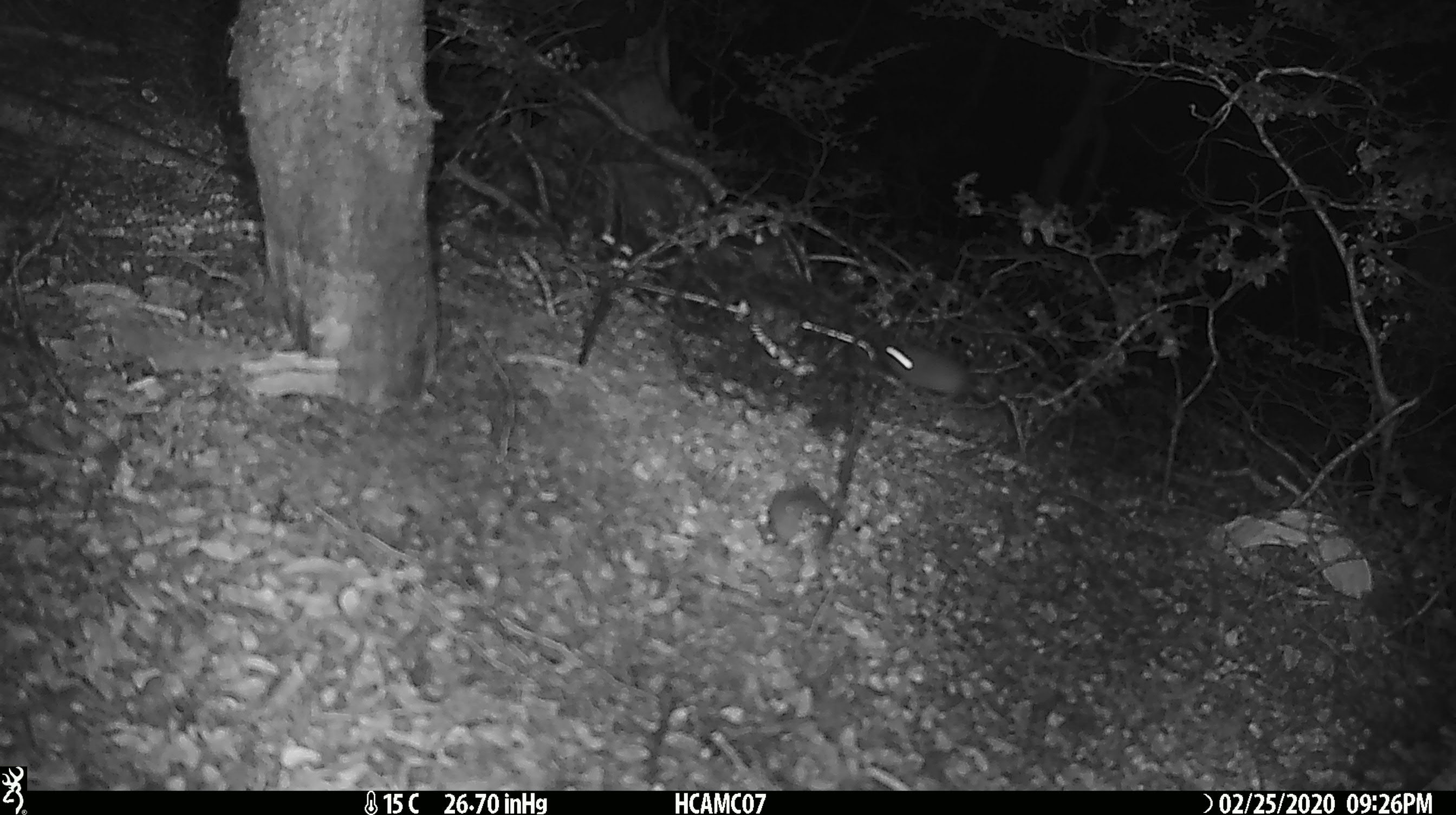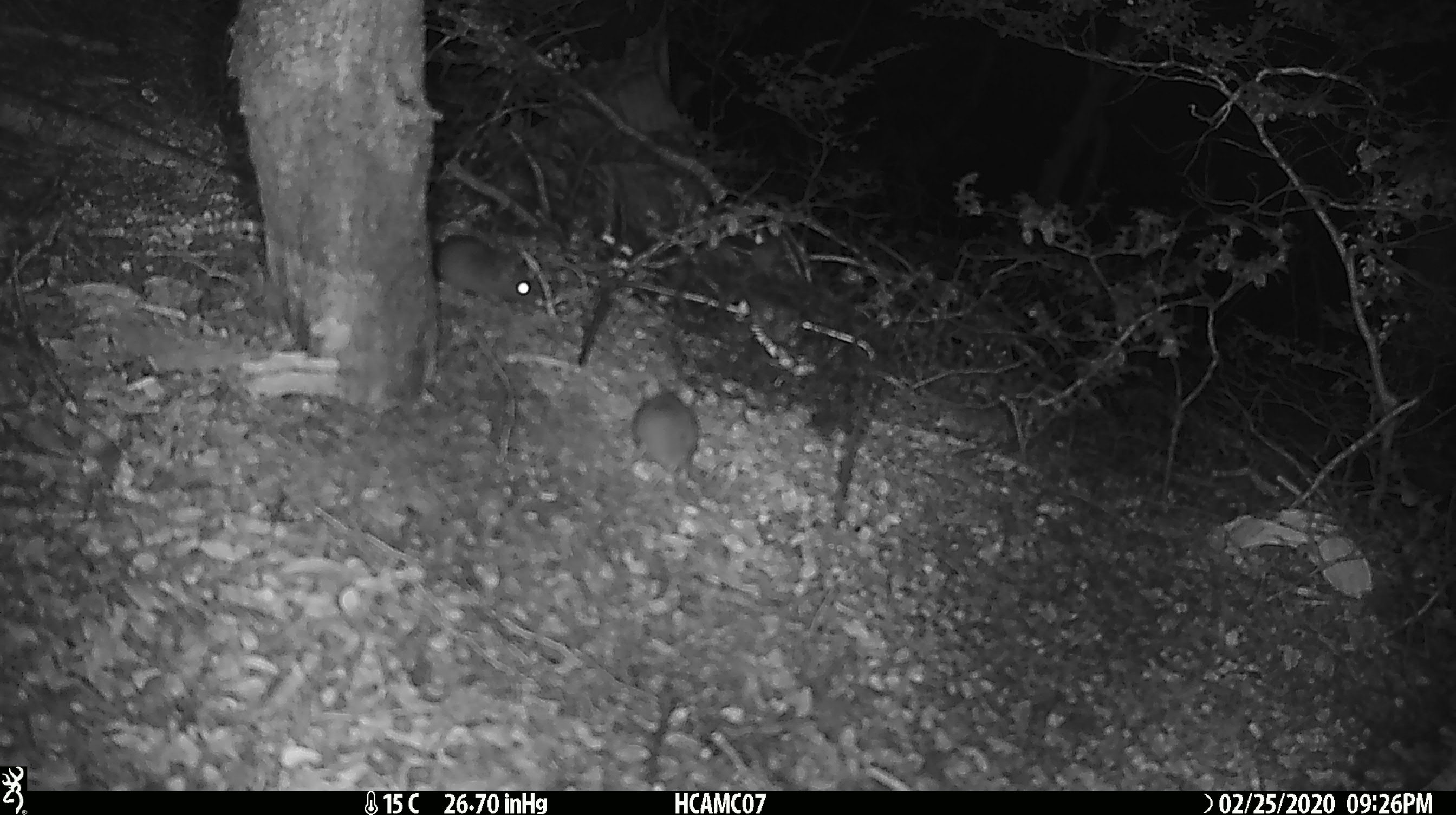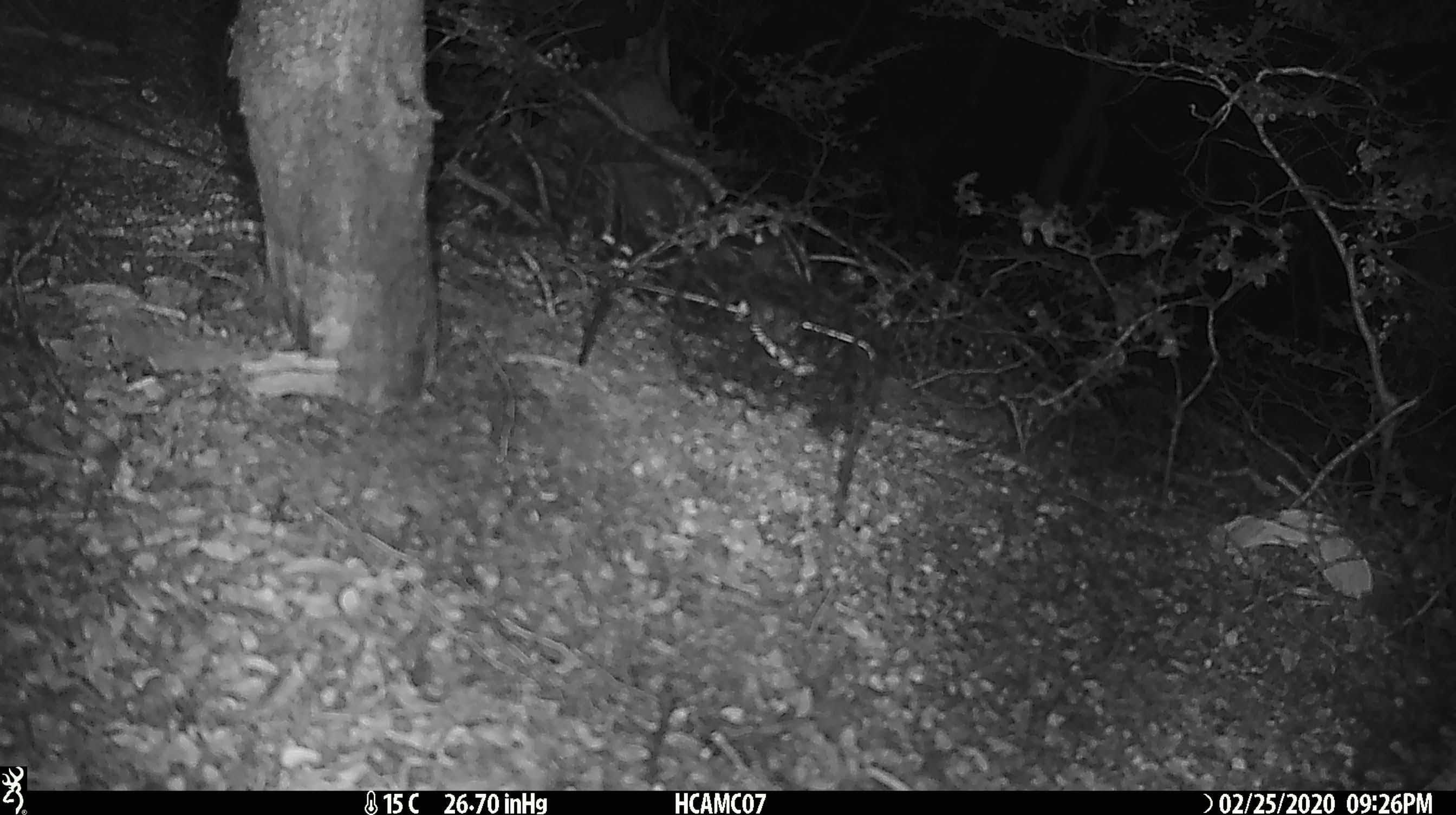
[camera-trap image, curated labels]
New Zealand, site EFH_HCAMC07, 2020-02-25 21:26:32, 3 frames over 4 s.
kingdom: Animalia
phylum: Chordata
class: Mammalia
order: Rodentia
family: Muridae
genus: Mus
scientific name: Mus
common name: mouse